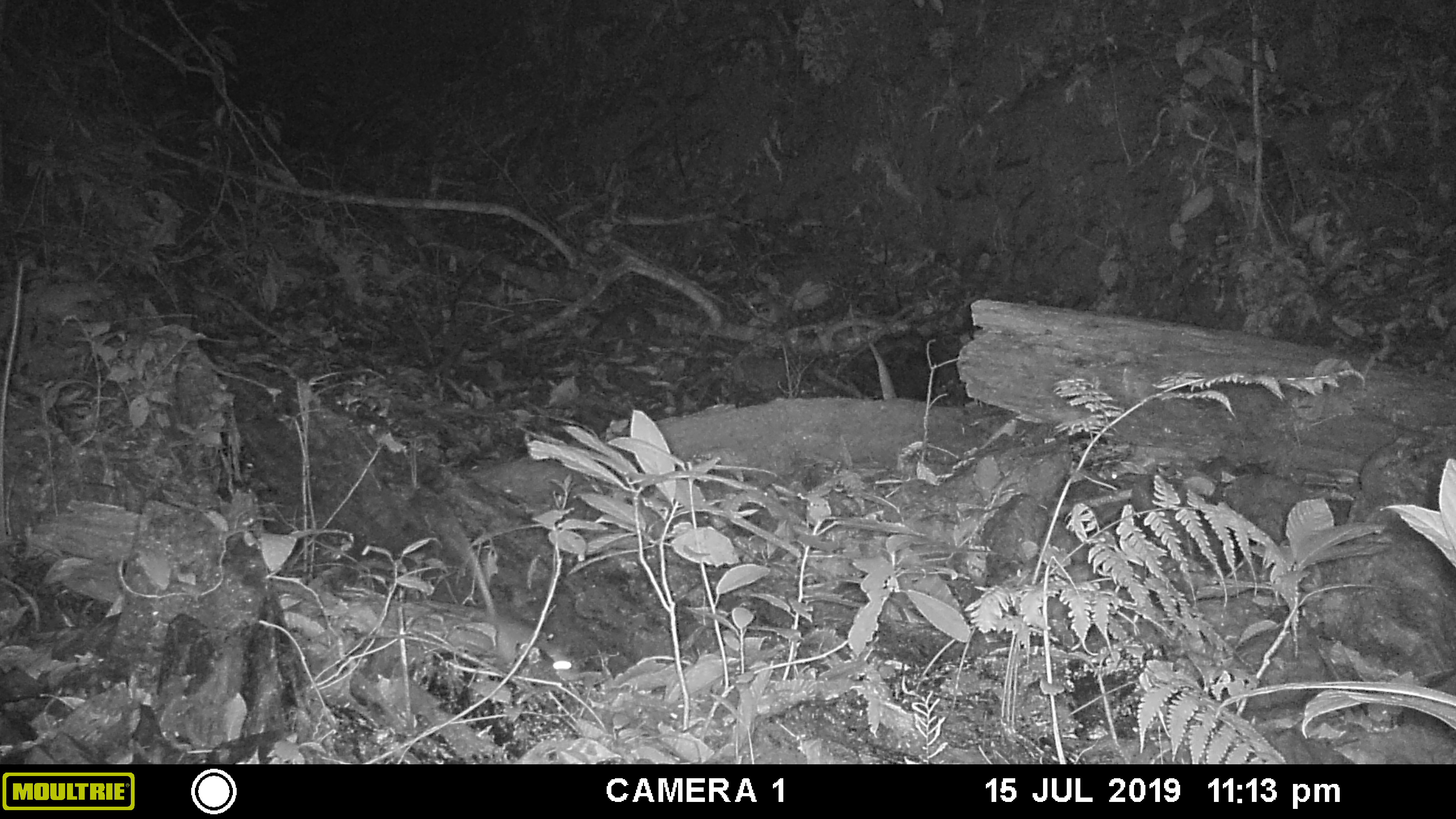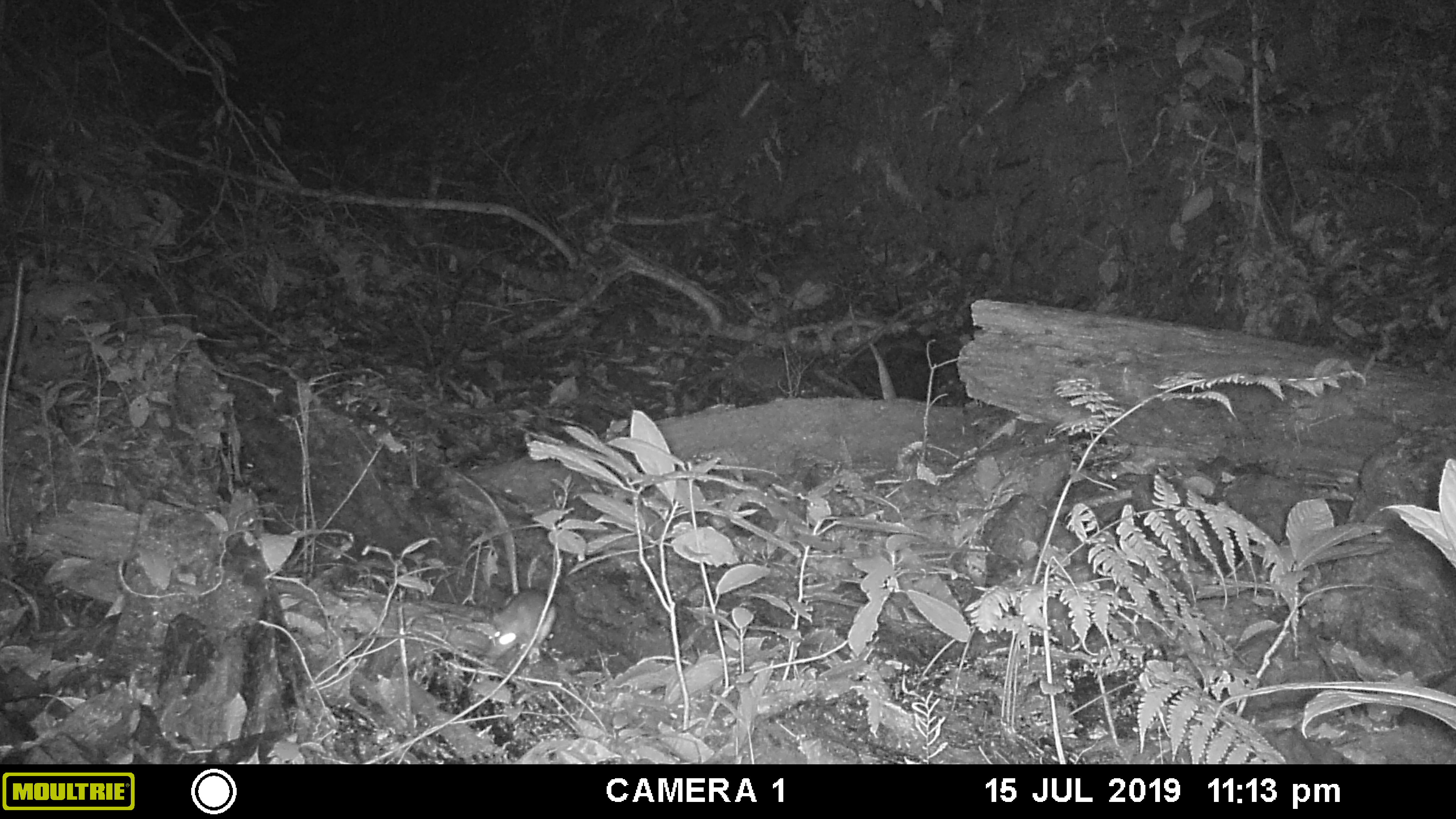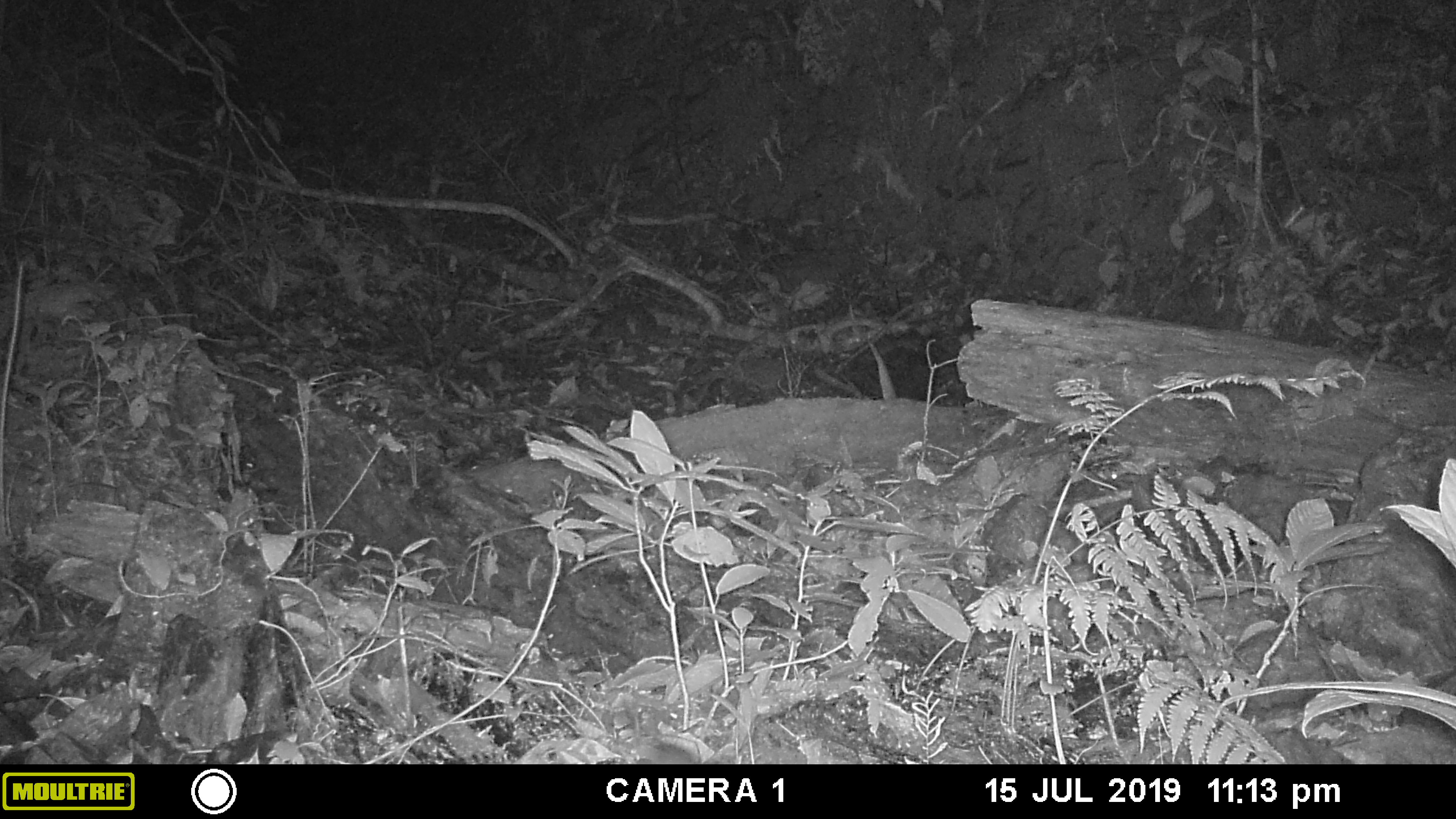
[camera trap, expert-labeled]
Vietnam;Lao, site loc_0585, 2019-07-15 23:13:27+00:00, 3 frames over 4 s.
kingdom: Animalia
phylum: Chordata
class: Mammalia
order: Rodentia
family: Muridae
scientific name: Muridae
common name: old-world mice and rats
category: unidentified murid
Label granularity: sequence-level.